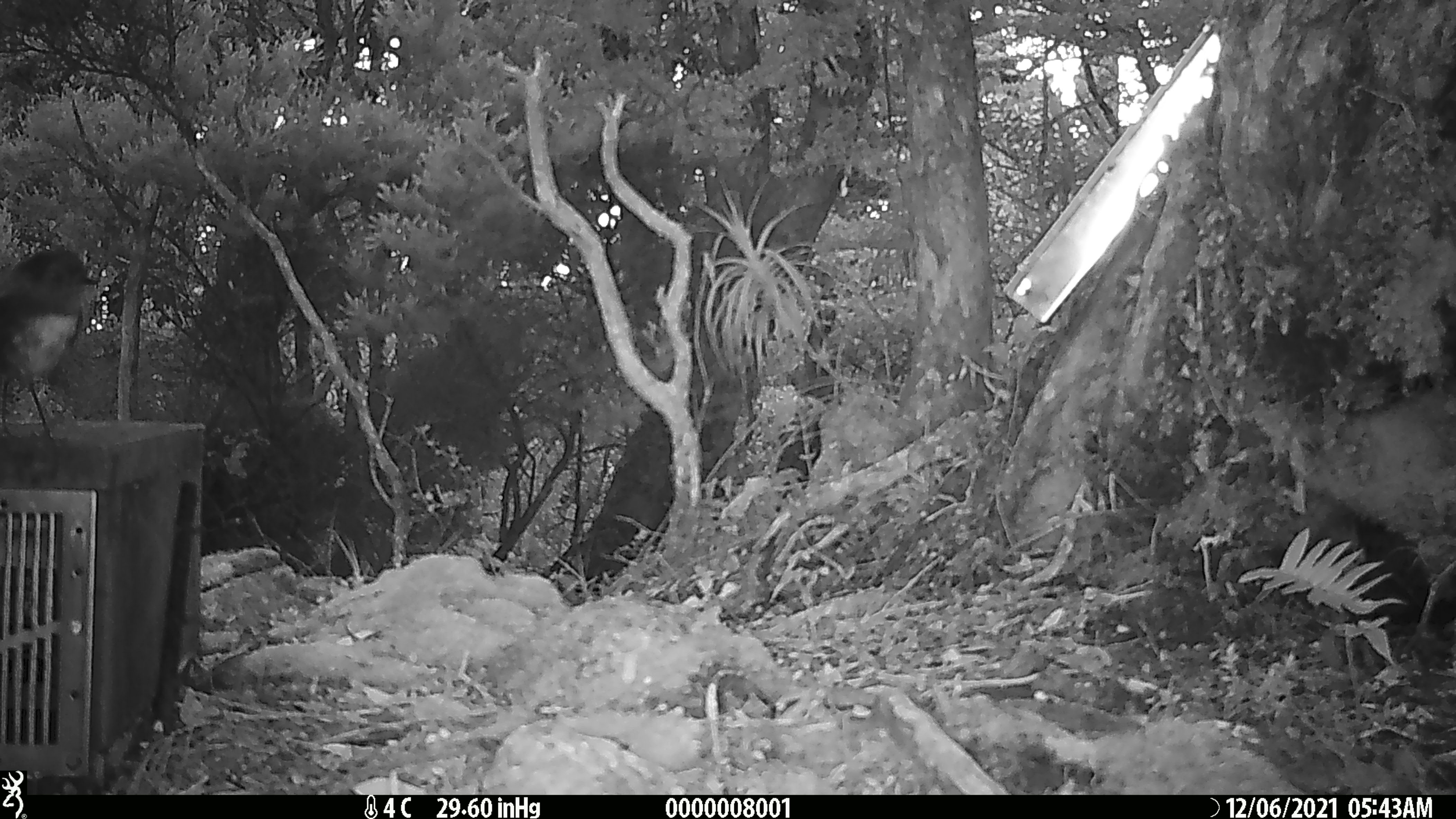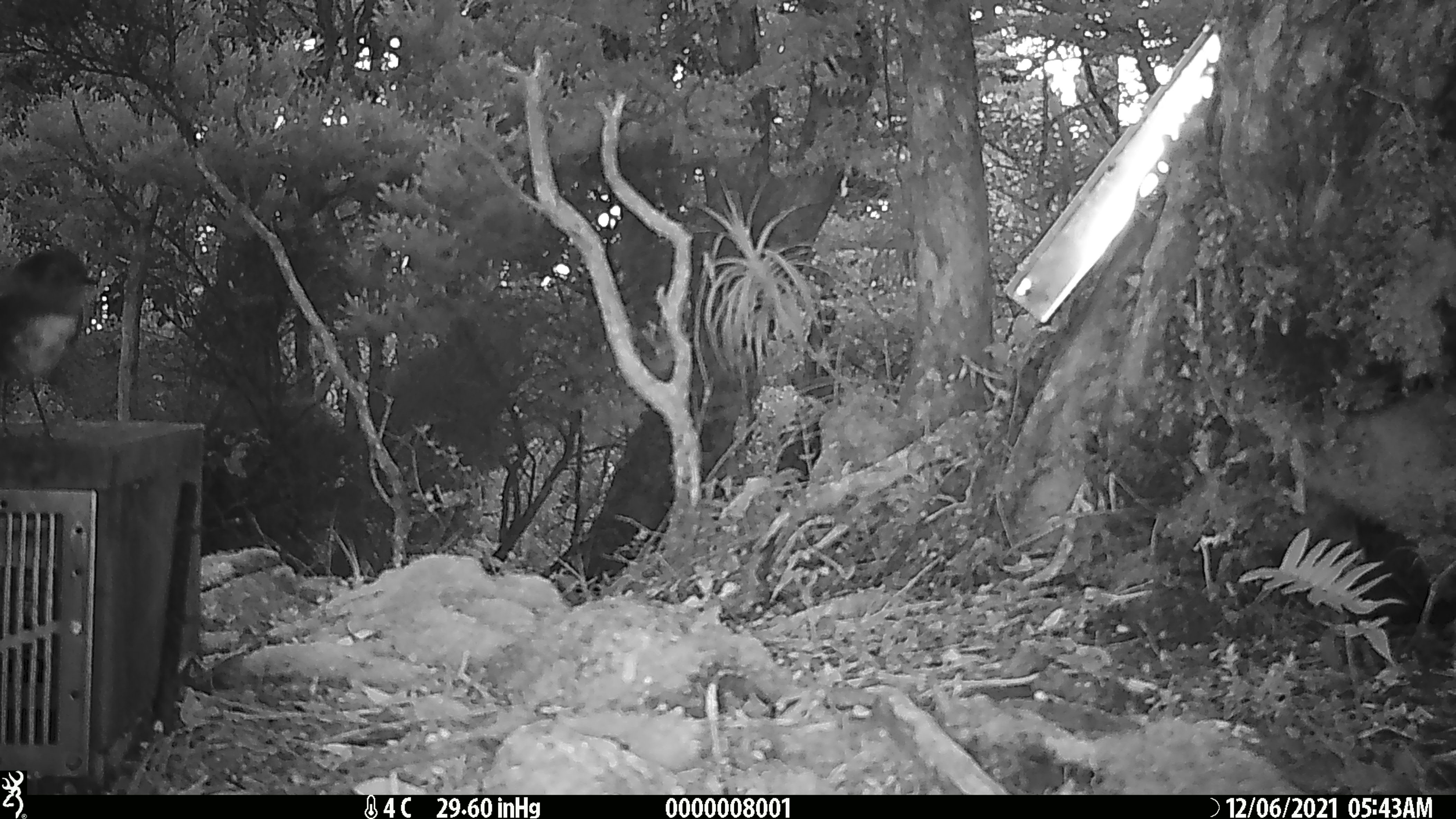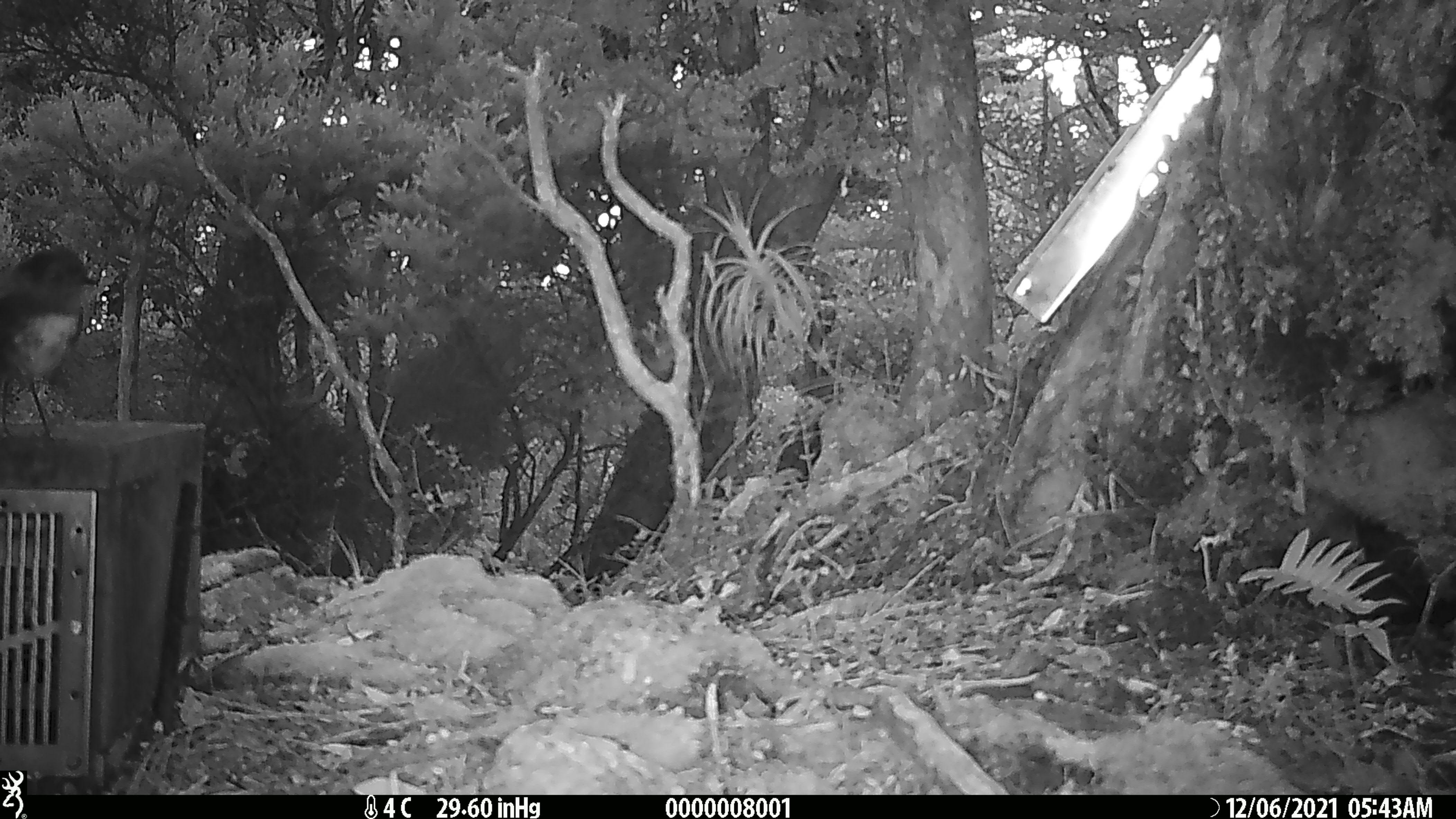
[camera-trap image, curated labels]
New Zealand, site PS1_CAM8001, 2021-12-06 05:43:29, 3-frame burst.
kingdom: Animalia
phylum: Chordata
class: Aves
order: Passeriformes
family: Petroicidae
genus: Petroica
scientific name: Petroica australis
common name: new zealand robin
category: robin